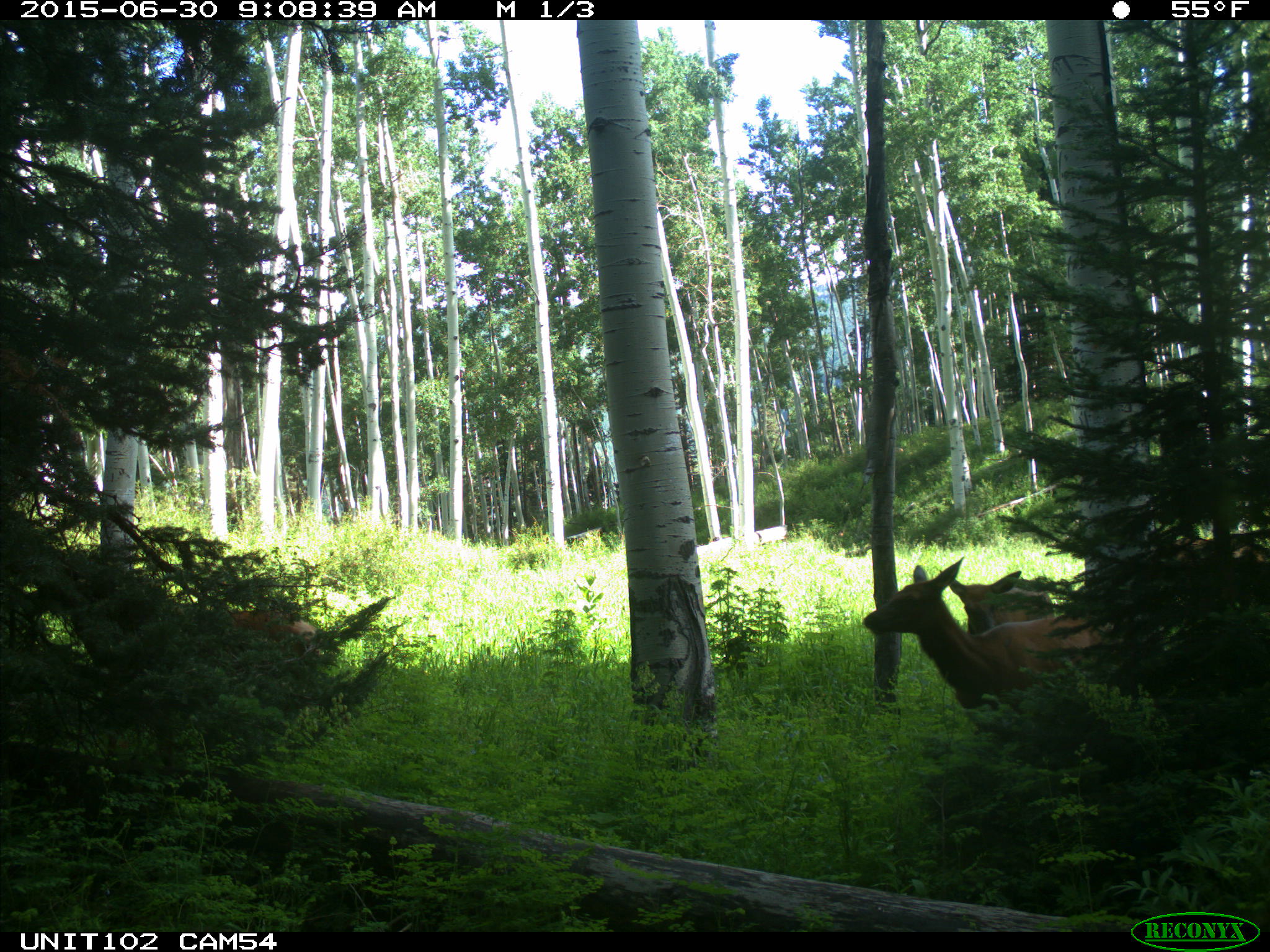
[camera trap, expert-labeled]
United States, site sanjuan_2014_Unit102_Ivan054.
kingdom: Animalia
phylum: Chordata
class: Mammalia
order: Artiodactyla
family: Cervidae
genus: Cervus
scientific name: Cervus elaphus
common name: red deer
Cervus elaphus (red deer).